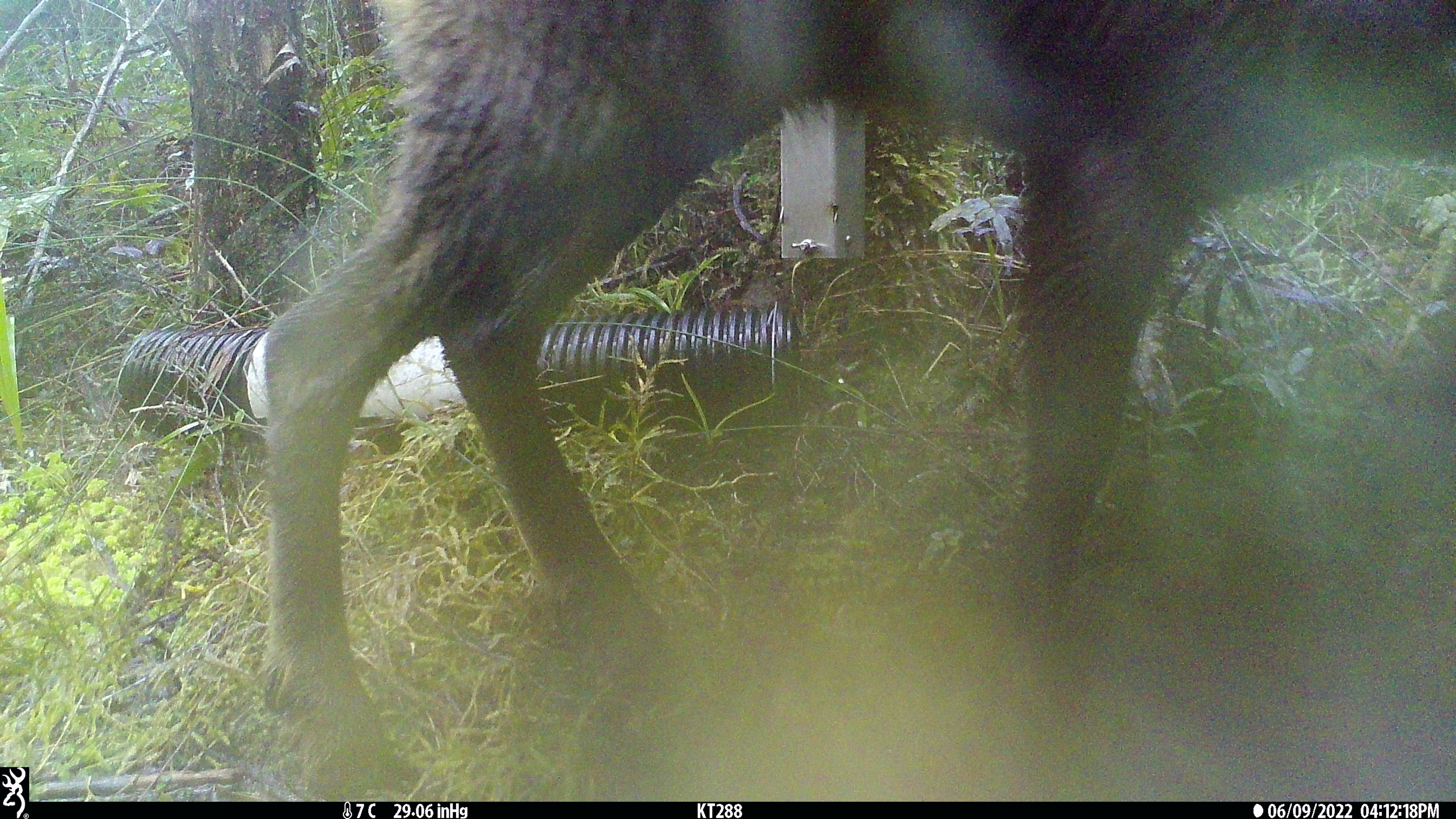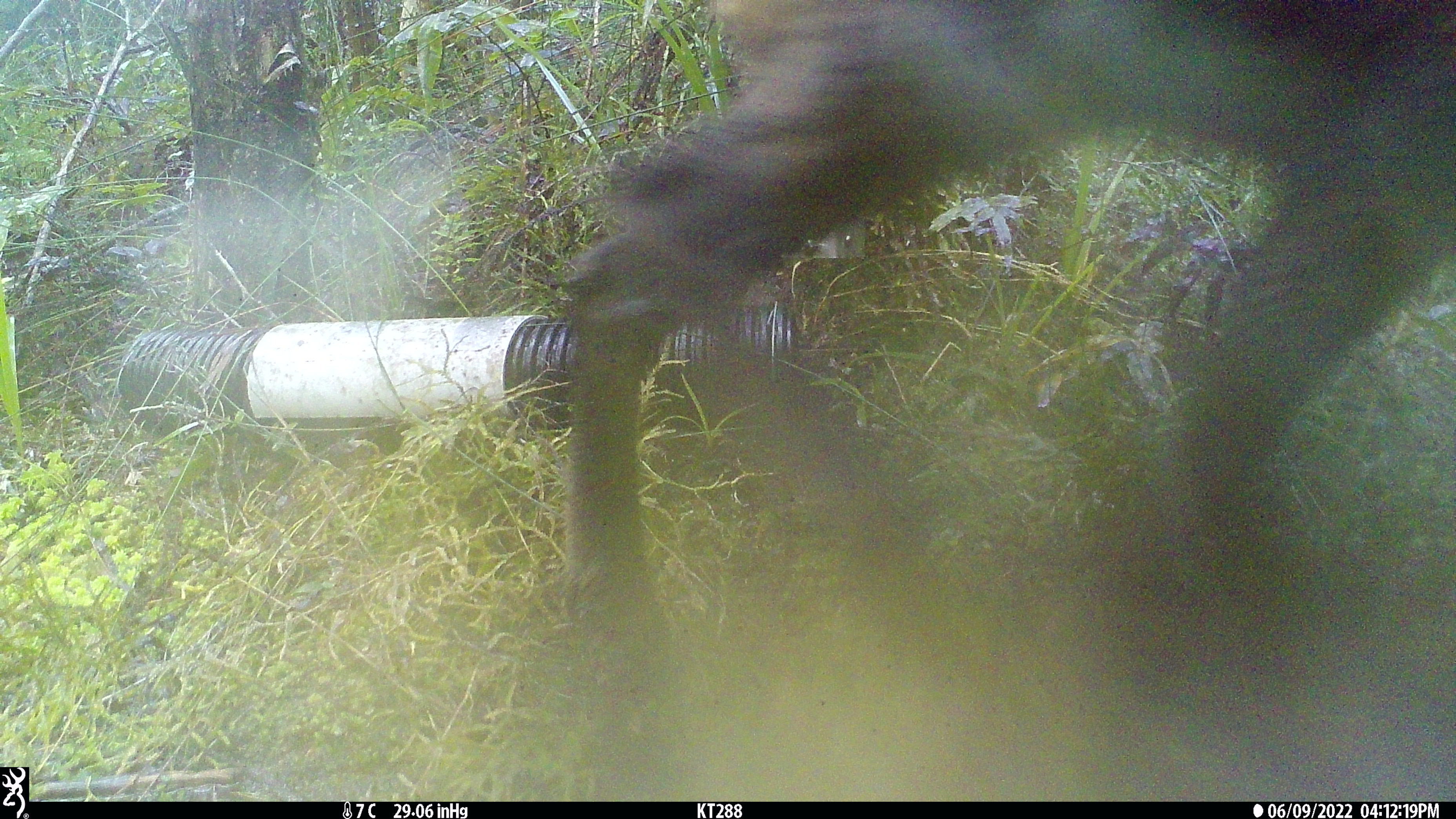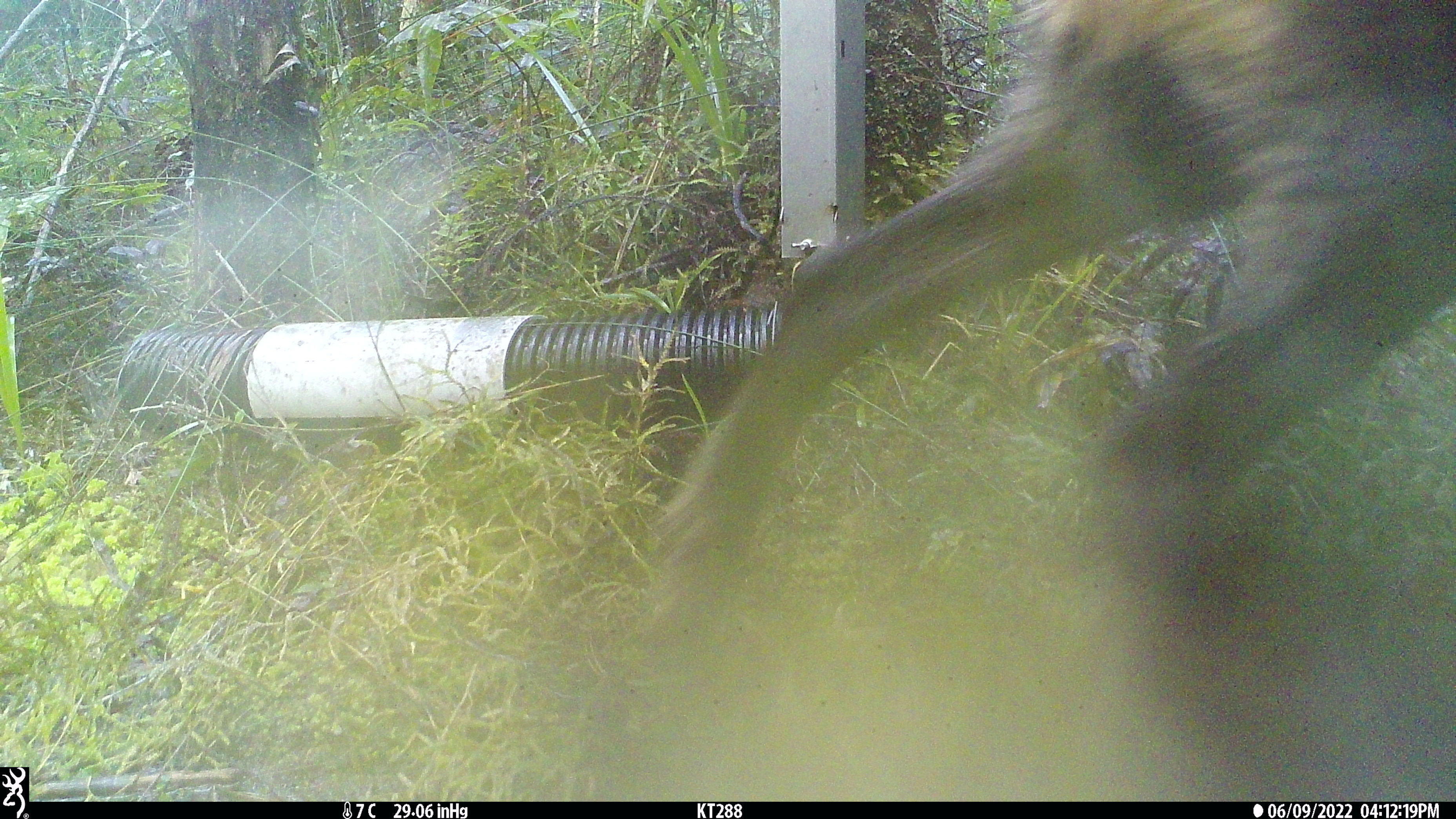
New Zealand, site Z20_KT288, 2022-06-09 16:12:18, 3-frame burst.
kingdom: Animalia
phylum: Chordata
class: Mammalia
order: Artiodactyla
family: Bovidae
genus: Rupicapra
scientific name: Rupicapra rupicapra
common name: alpine chamois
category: chamois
Chamois (alpine chamois) (Rupicapra rupicapra).